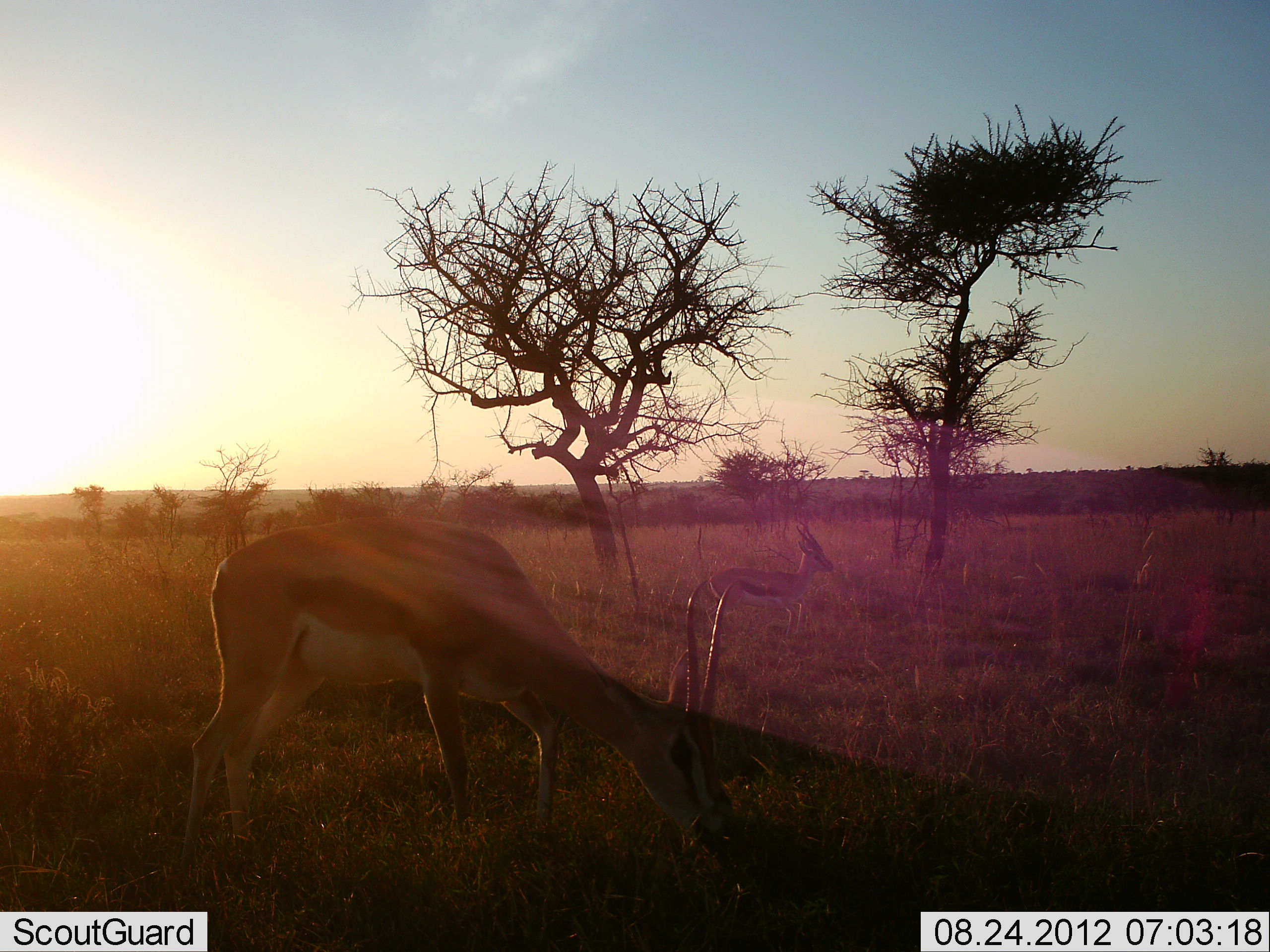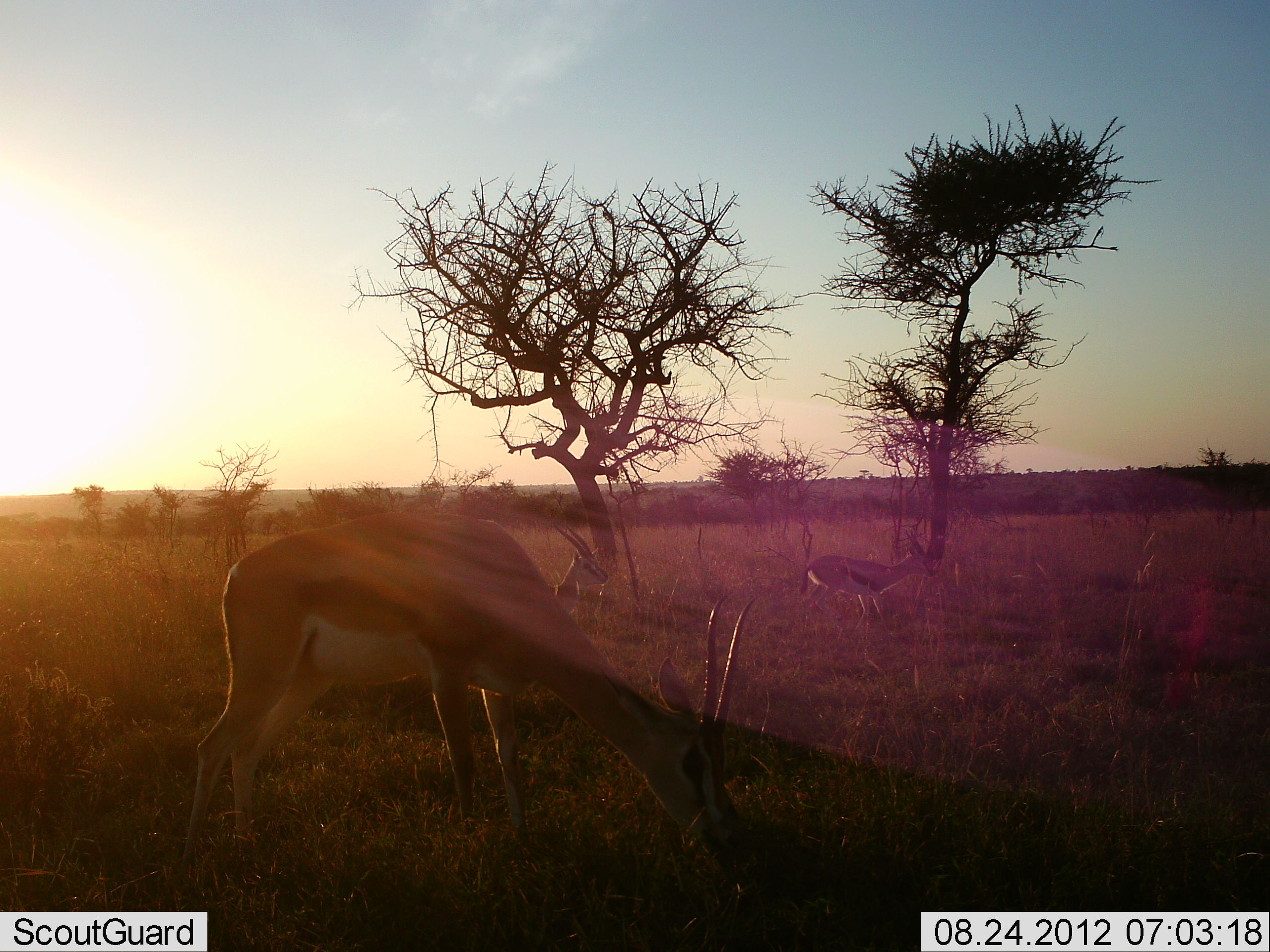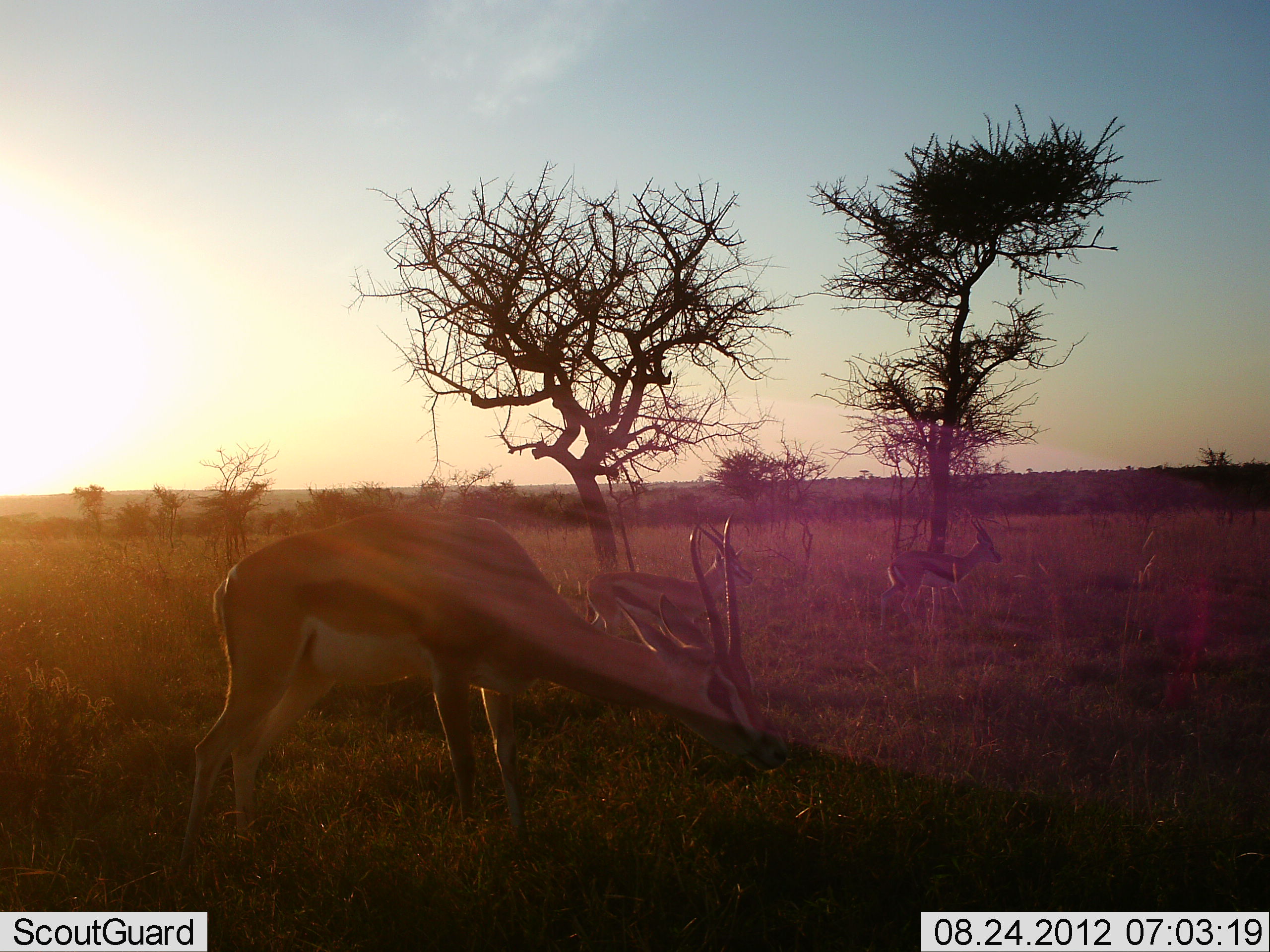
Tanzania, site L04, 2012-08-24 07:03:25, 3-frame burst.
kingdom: Animalia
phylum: Chordata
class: Mammalia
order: Artiodactyla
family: Bovidae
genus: Eudorcas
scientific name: Eudorcas thomsonii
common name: thomson's gazelle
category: gazellethomsons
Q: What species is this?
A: Gazellethomsons (thomson's gazelle) (Eudorcas thomsonii).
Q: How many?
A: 3.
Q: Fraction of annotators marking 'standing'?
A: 31%.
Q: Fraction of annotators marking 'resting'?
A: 8%.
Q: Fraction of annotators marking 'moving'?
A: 77%.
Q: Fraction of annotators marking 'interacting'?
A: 0%.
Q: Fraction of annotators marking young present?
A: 0%.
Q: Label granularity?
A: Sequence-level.